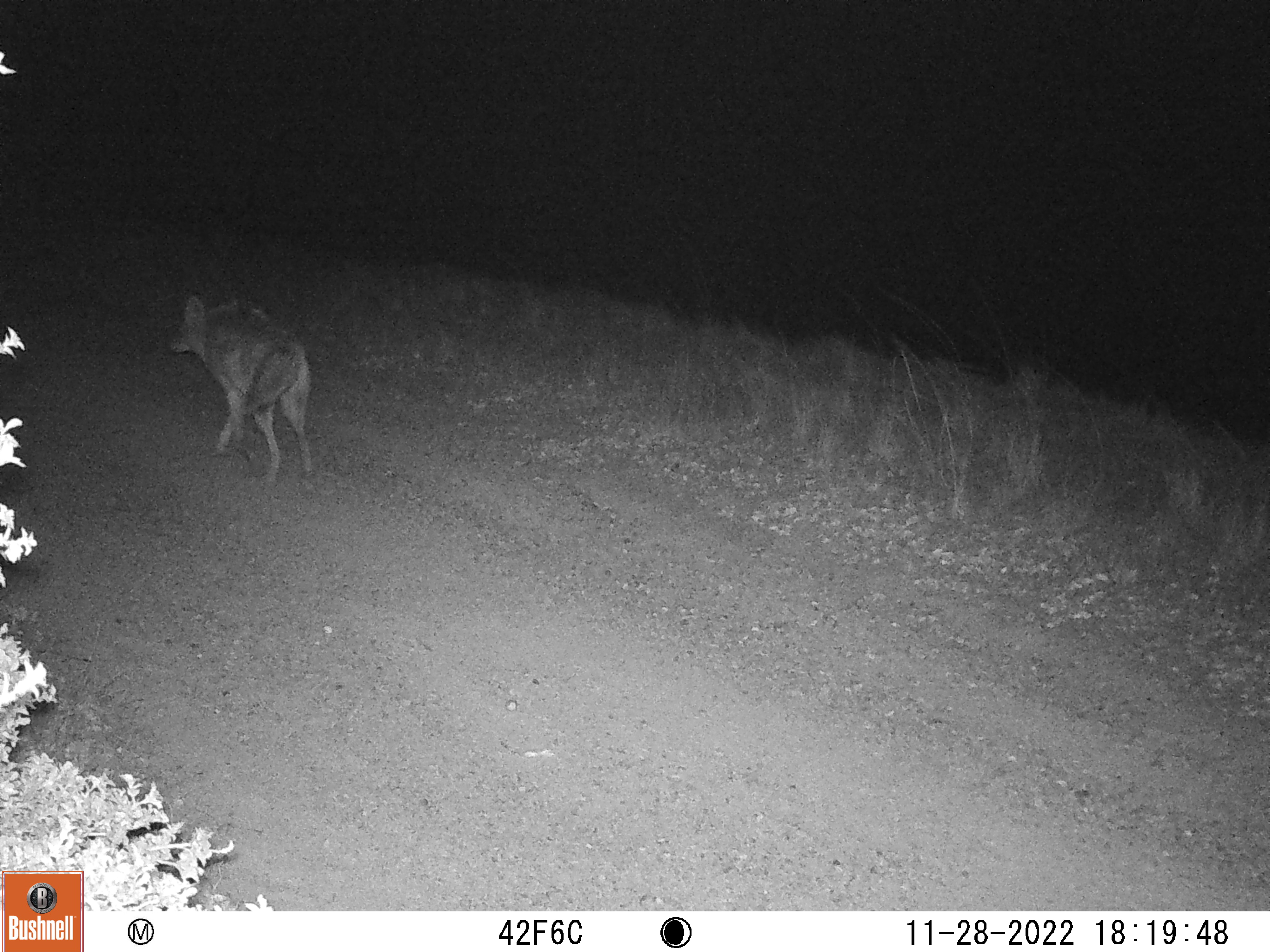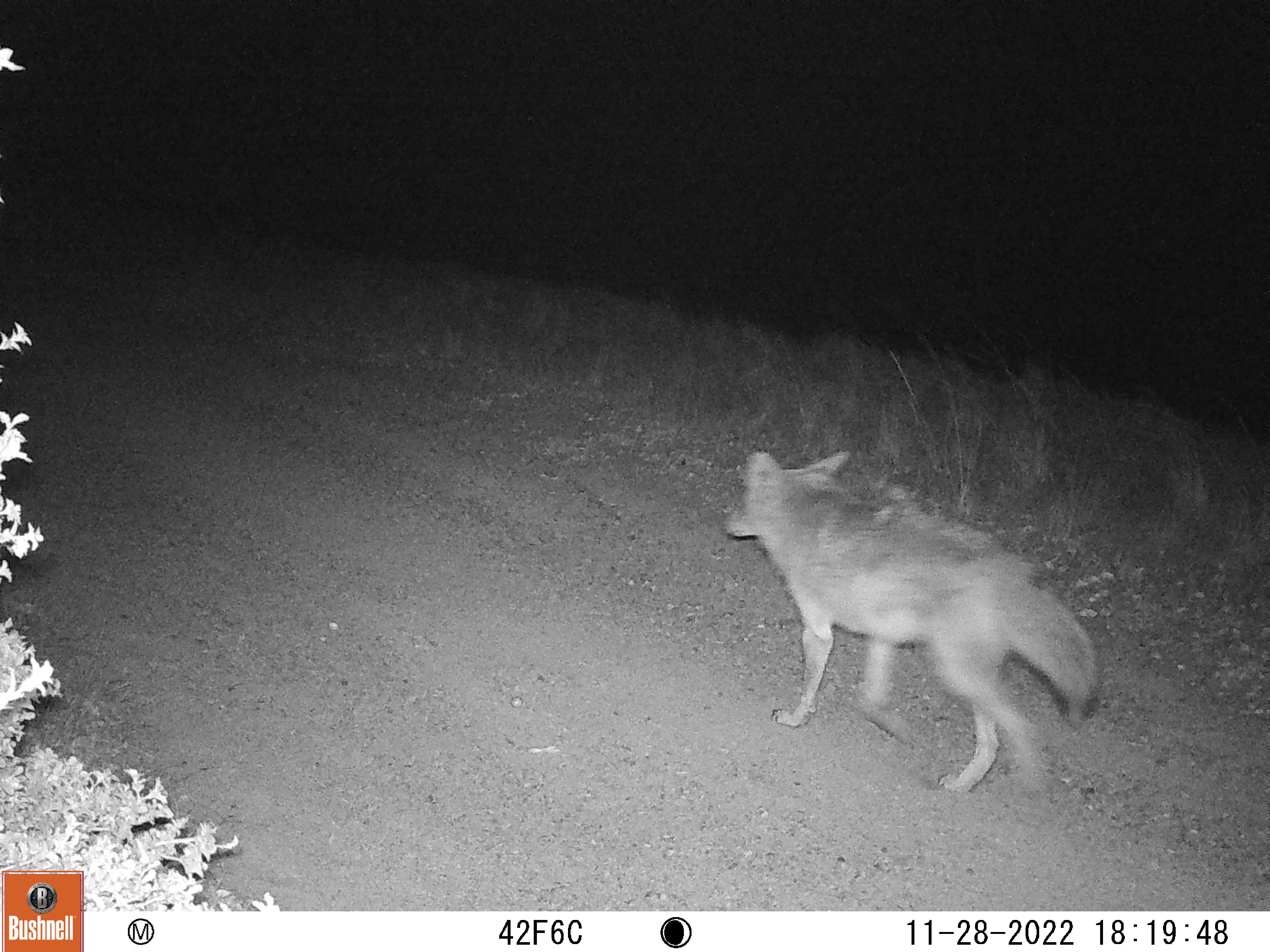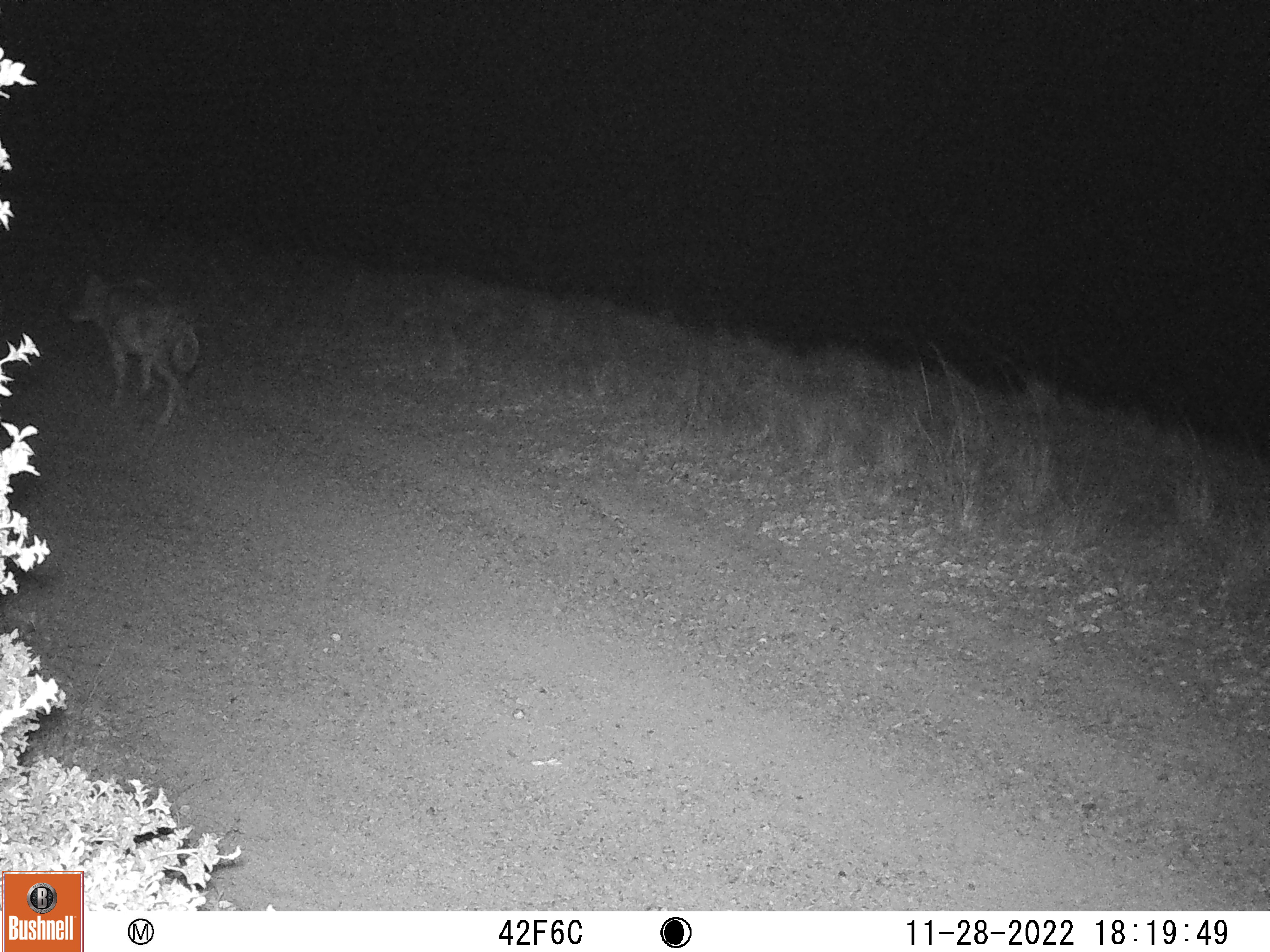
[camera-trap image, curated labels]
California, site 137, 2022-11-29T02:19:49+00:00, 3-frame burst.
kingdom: Animalia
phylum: Chordata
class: Mammalia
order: Carnivora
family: Canidae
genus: Canis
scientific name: Canis latrans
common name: coyote